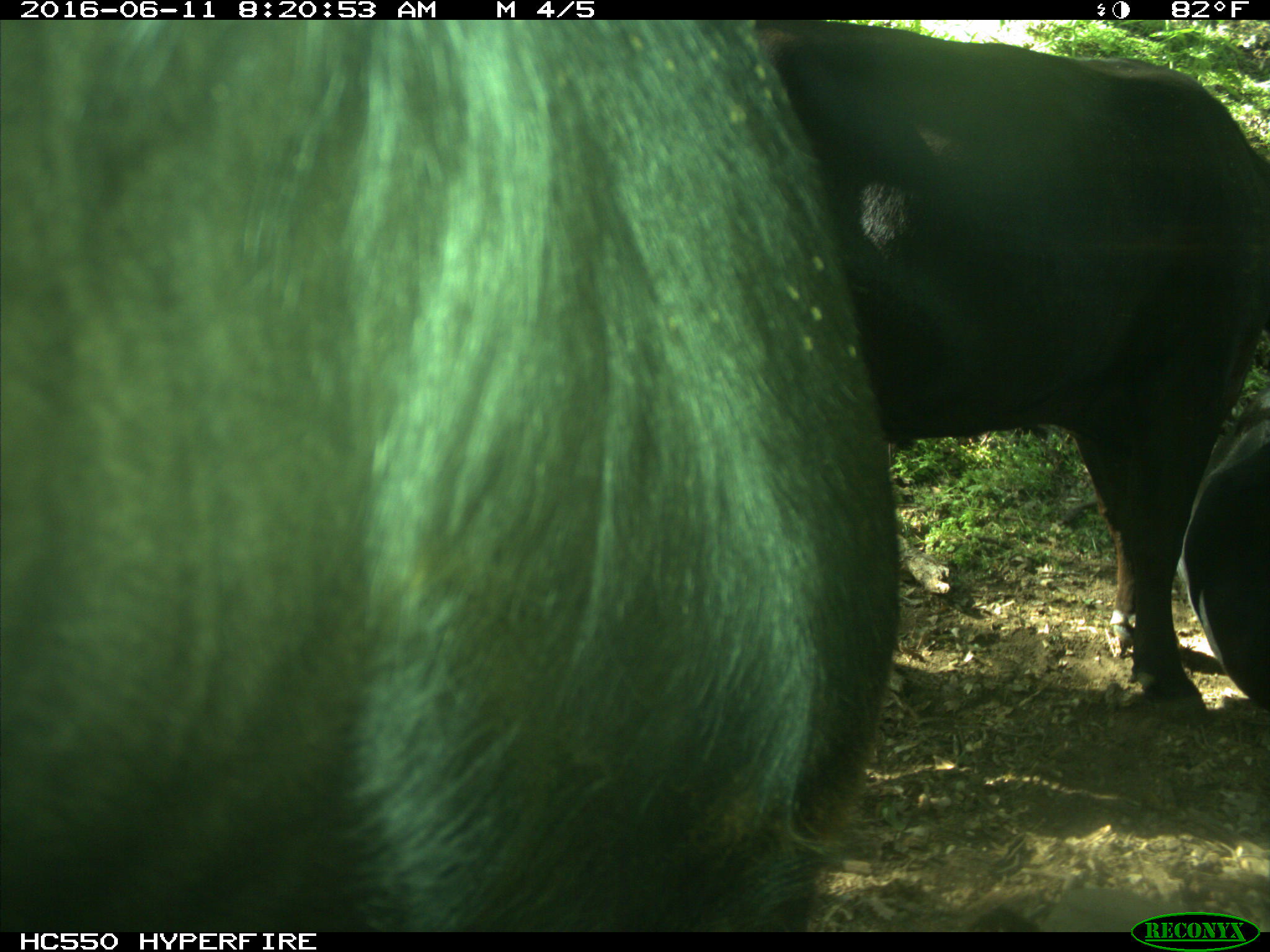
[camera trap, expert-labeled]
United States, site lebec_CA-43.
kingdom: Animalia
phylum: Chordata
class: Mammalia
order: Artiodactyla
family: Bovidae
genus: Bos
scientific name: Bos taurus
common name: domestic cow